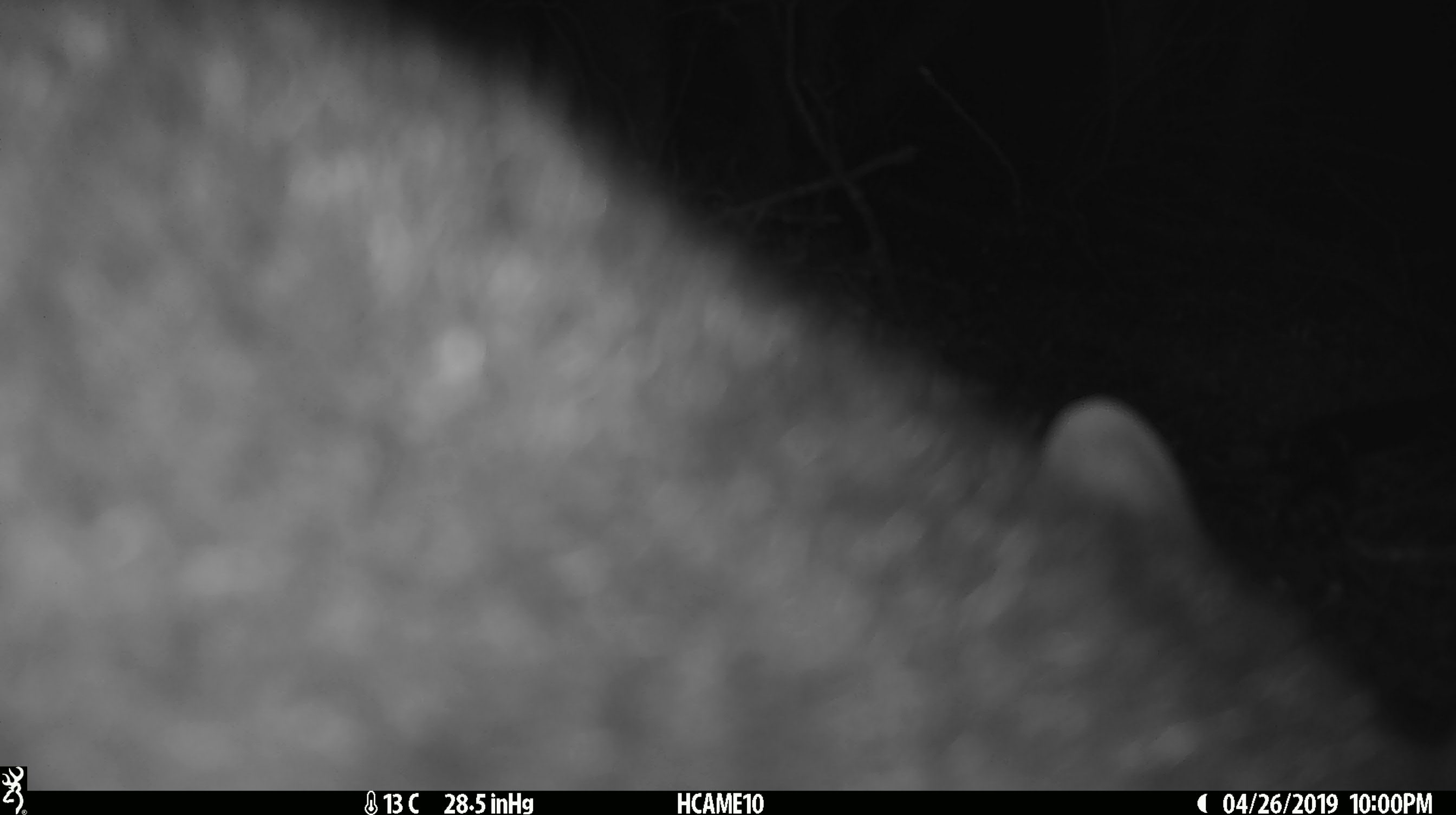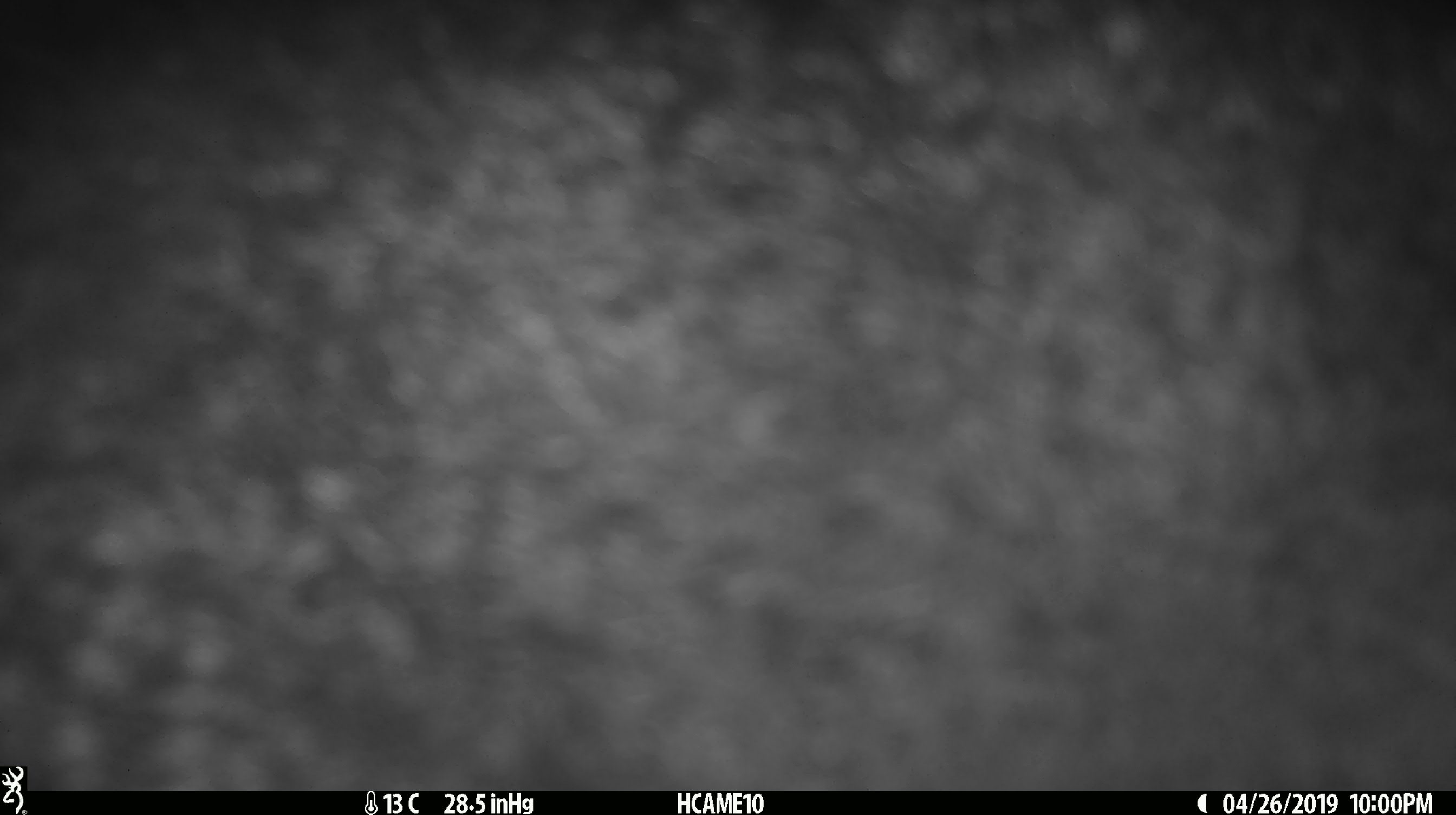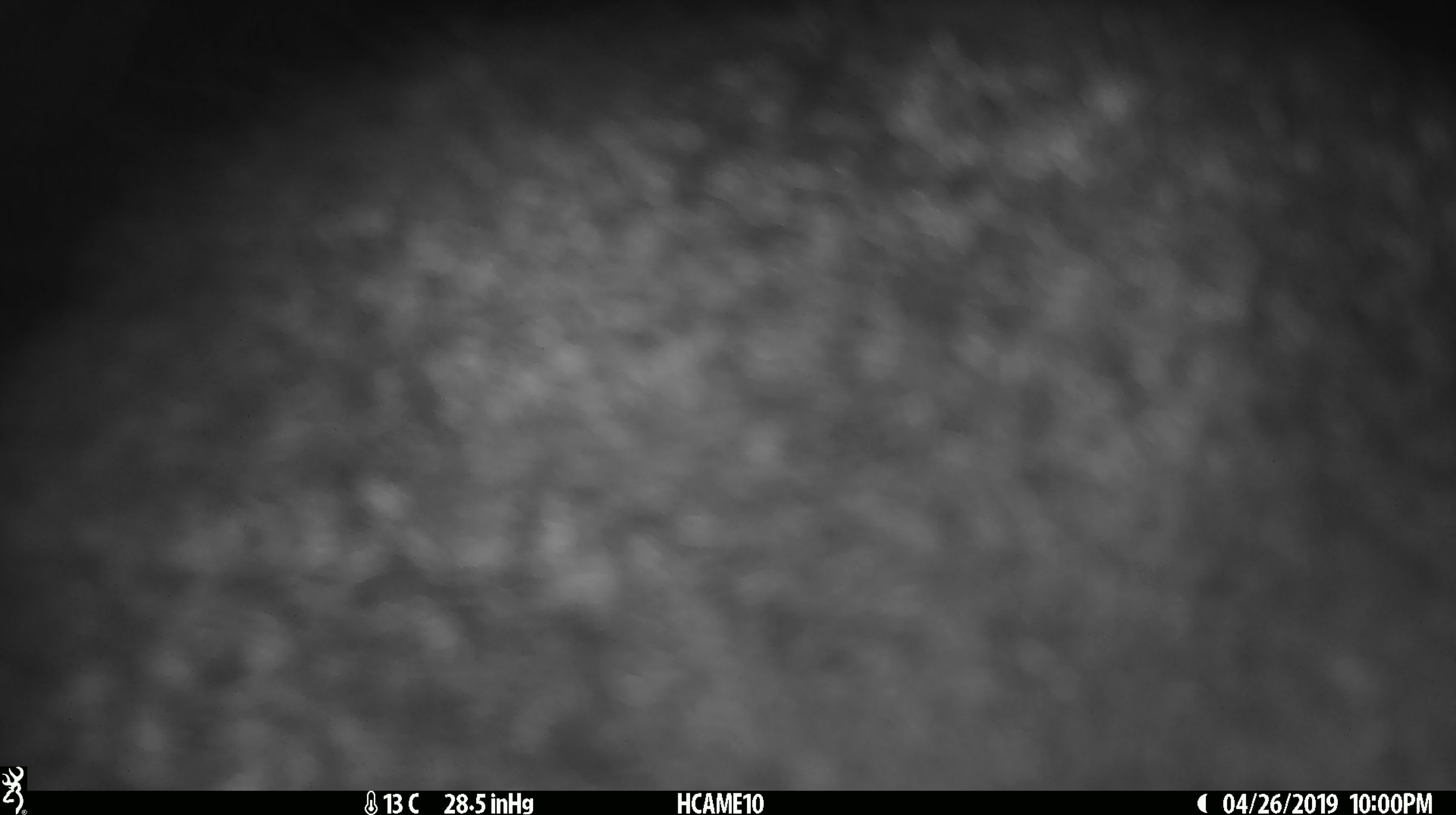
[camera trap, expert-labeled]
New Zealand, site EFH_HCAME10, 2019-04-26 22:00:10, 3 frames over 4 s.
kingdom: Animalia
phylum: Chordata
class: Mammalia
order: Diprotodontia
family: Phalangeridae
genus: Trichosurus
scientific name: Trichosurus vulpecula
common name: common brushtail possum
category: possum